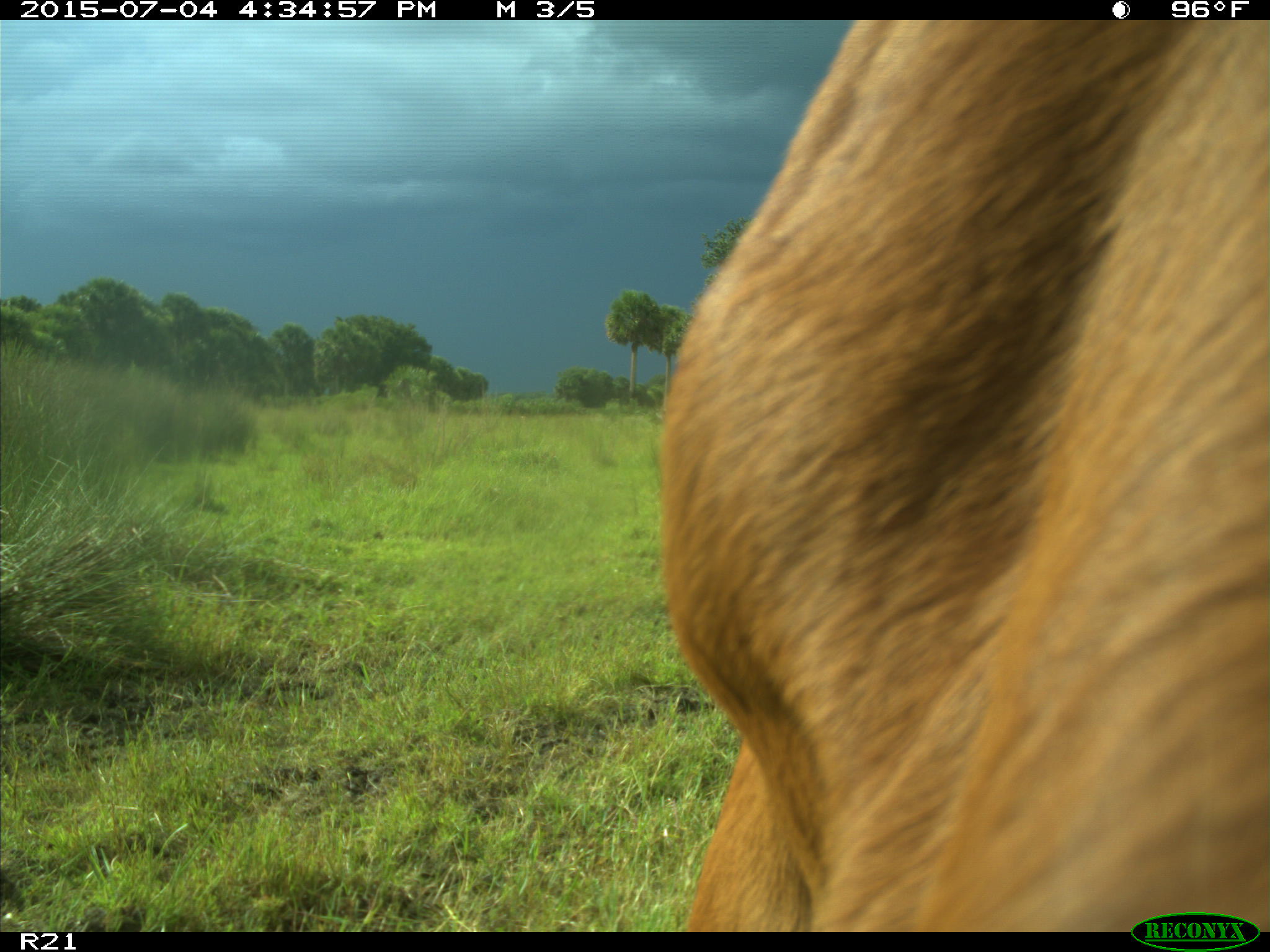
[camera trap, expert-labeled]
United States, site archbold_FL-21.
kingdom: Animalia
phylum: Chordata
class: Mammalia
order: Artiodactyla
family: Bovidae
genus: Bos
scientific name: Bos taurus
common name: domestic cow